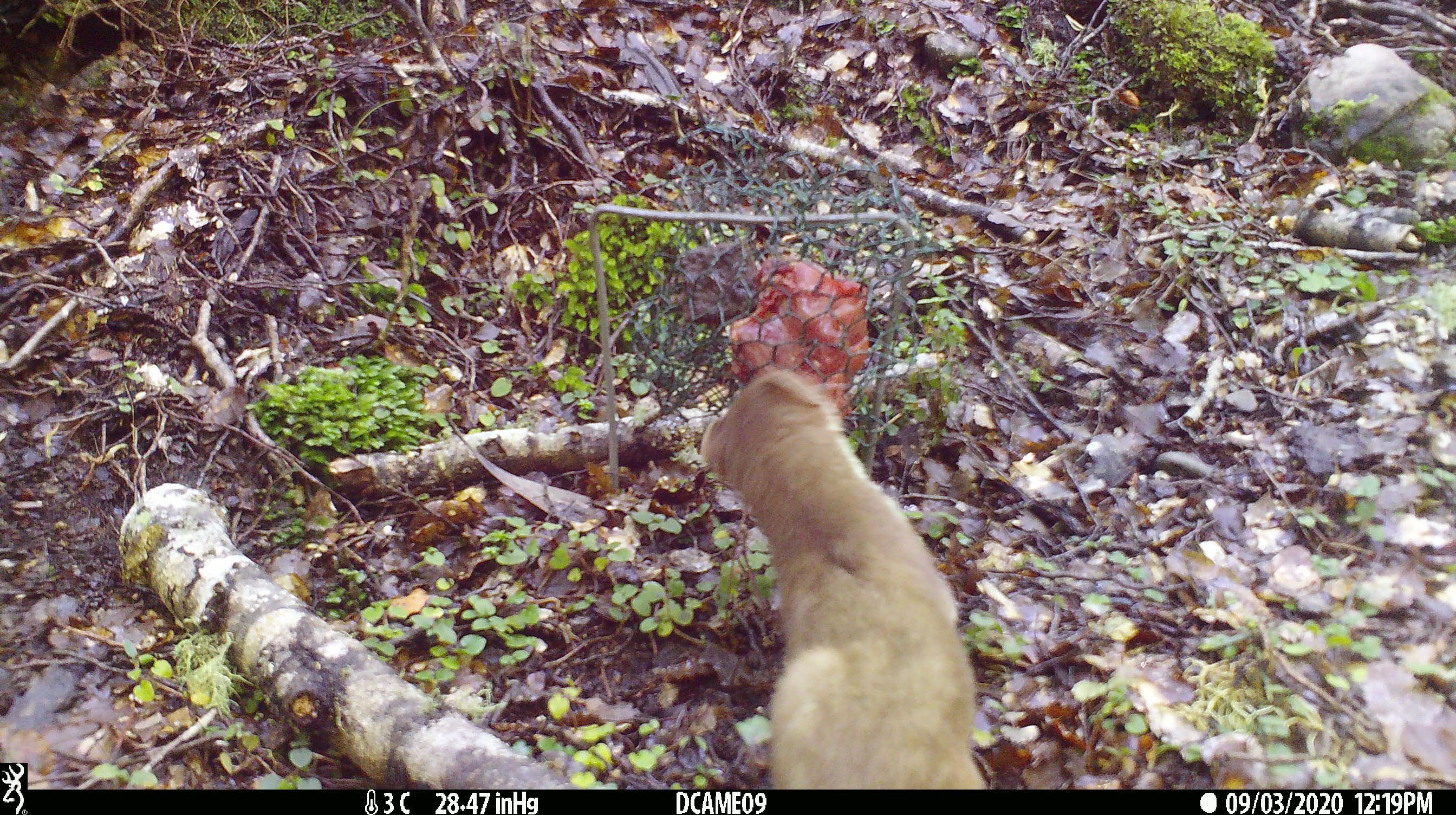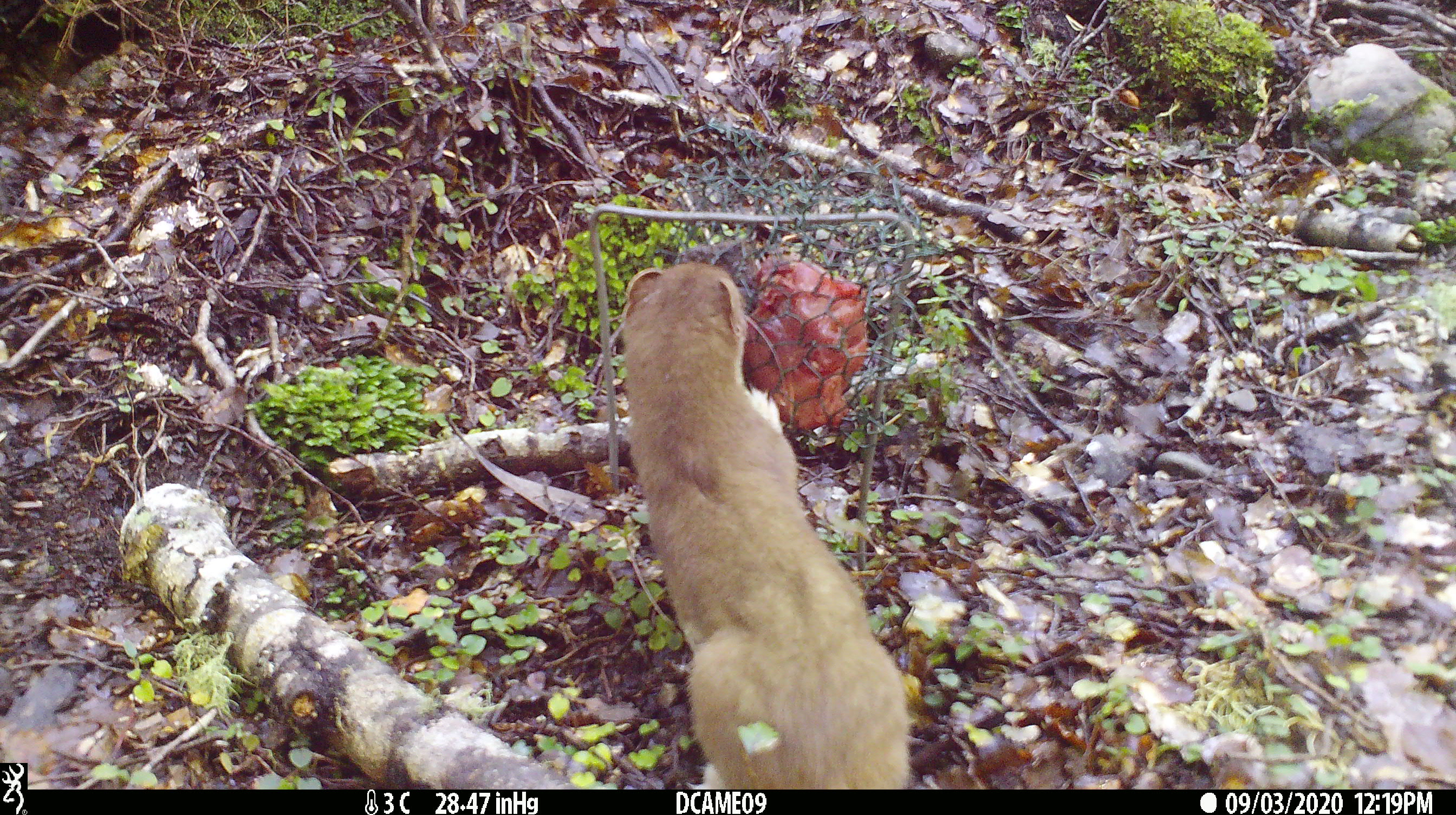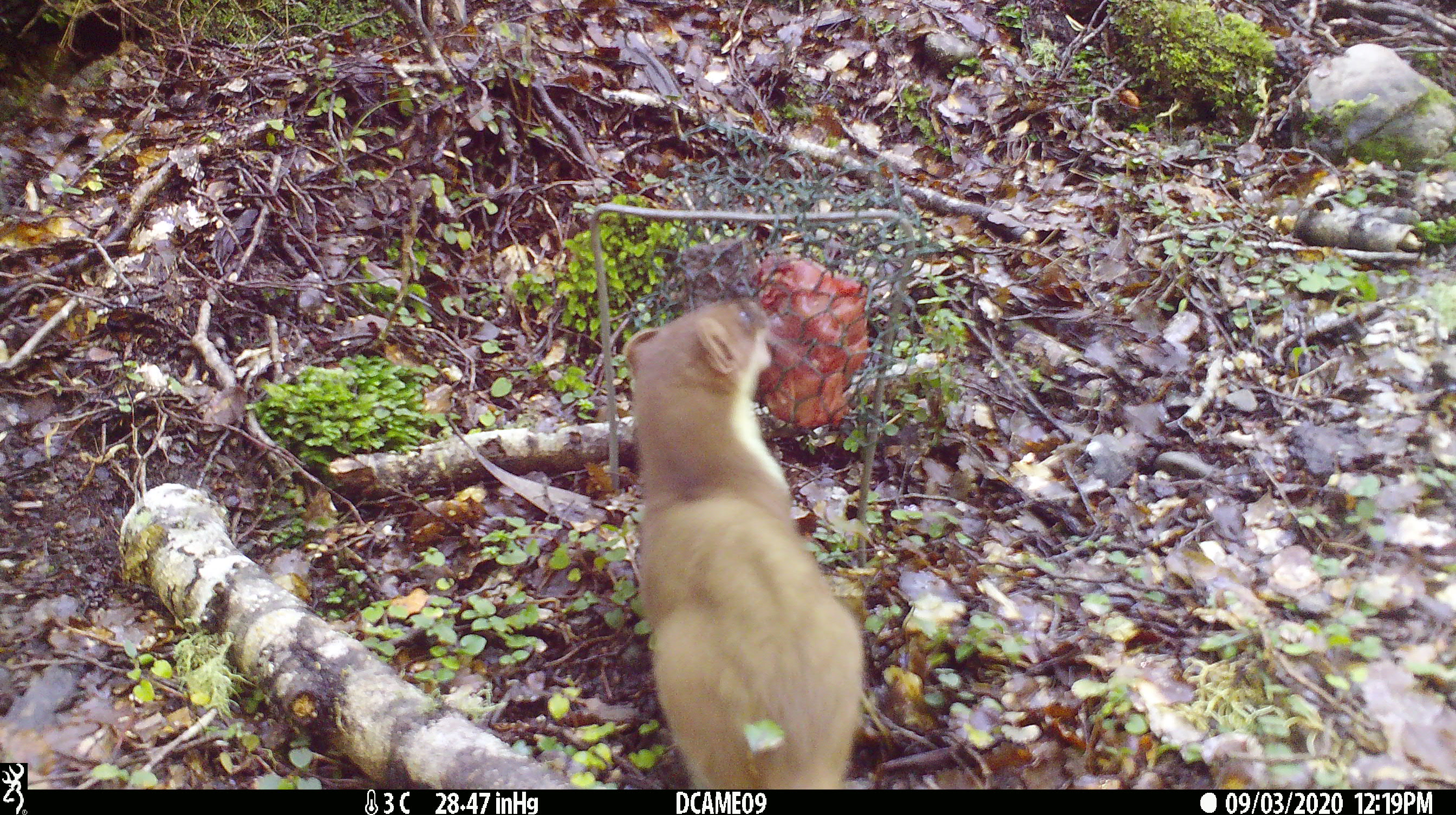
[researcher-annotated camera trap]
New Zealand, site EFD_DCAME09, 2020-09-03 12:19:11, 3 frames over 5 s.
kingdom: Animalia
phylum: Chordata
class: Mammalia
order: Carnivora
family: Mustelidae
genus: Mustela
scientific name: Mustela erminea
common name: stoat